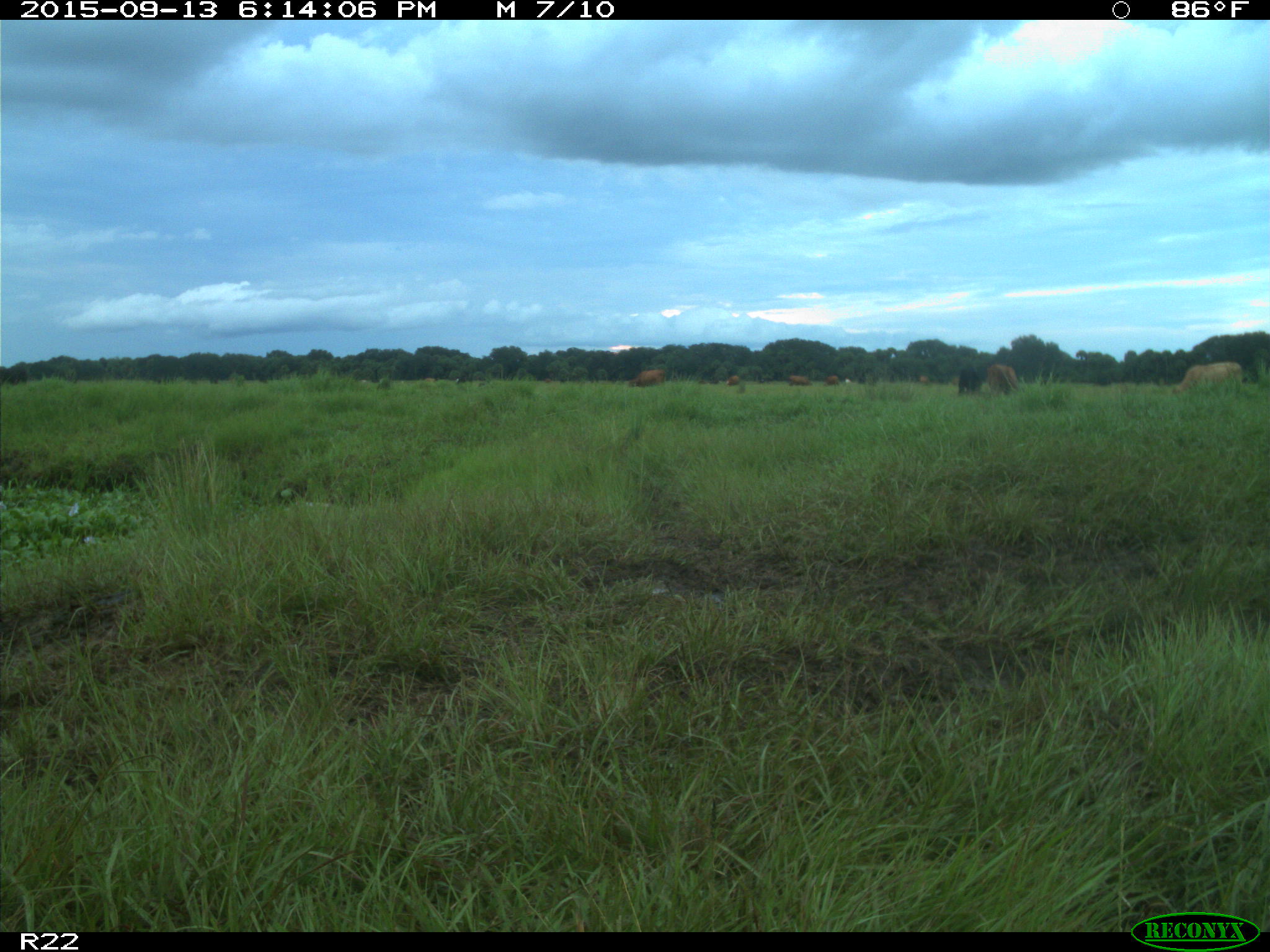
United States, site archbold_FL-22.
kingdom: Animalia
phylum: Chordata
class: Mammalia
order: Artiodactyla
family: Bovidae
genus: Bos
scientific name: Bos taurus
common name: domestic cow